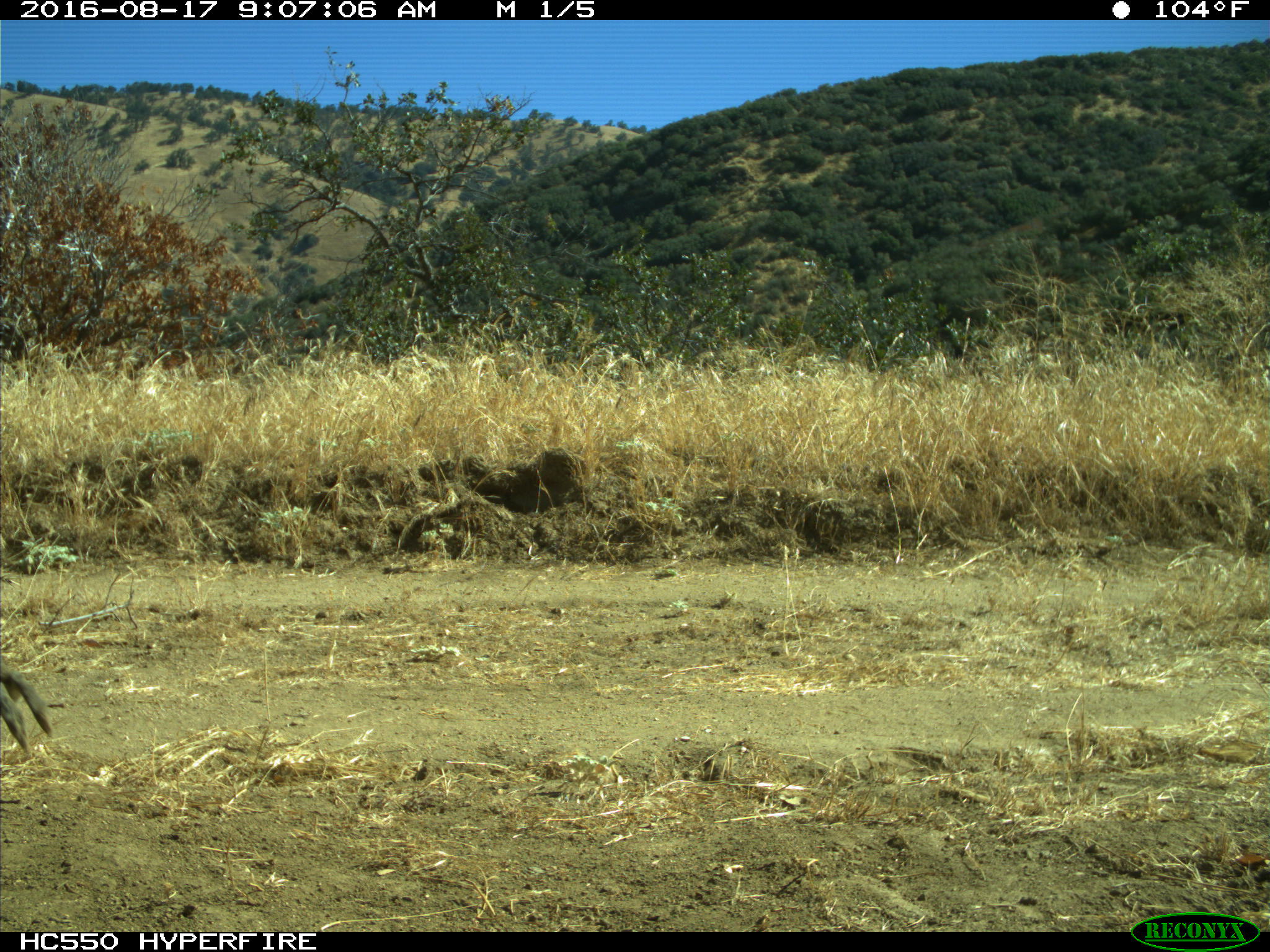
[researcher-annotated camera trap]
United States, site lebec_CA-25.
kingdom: Animalia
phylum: Chordata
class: Mammalia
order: Lagomorpha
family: Leporidae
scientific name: Leporidae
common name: rabbits and hares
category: unidentified rabbit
Unidentified rabbit (rabbits and hares) (Leporidae).